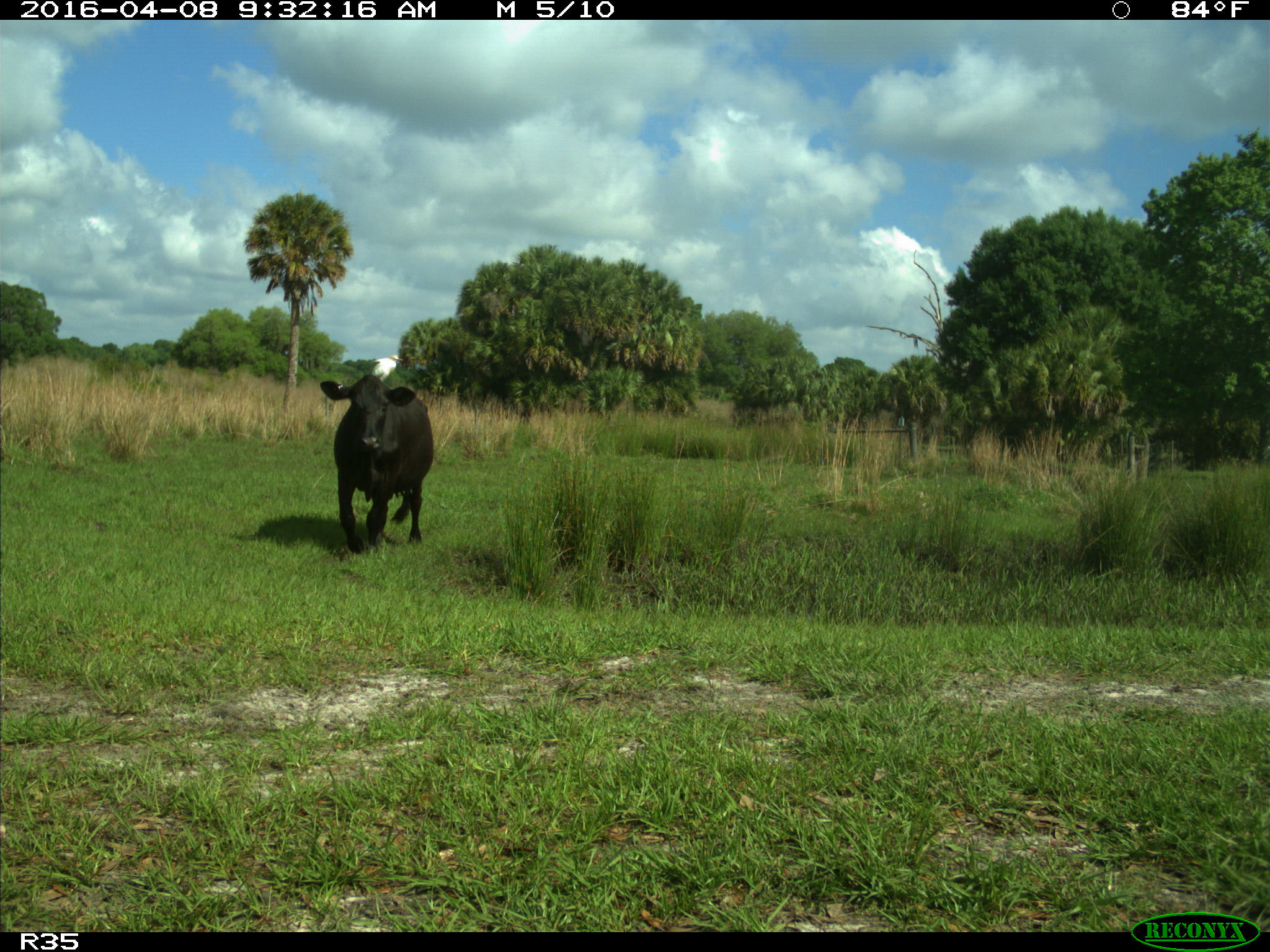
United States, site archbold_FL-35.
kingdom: Animalia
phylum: Chordata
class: Mammalia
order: Artiodactyla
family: Bovidae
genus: Bos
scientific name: Bos taurus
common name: domestic cow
Bos taurus (domestic cow).